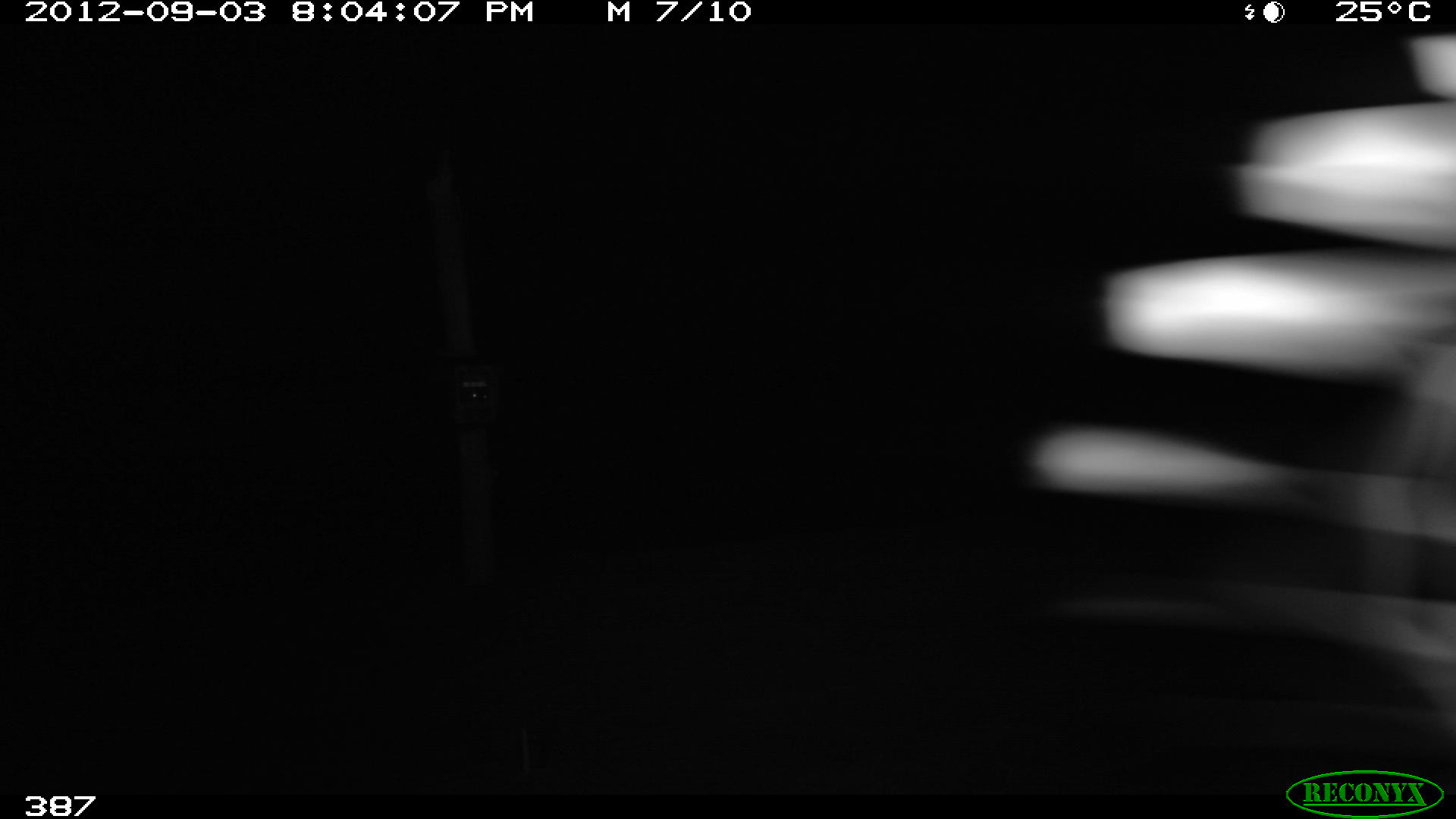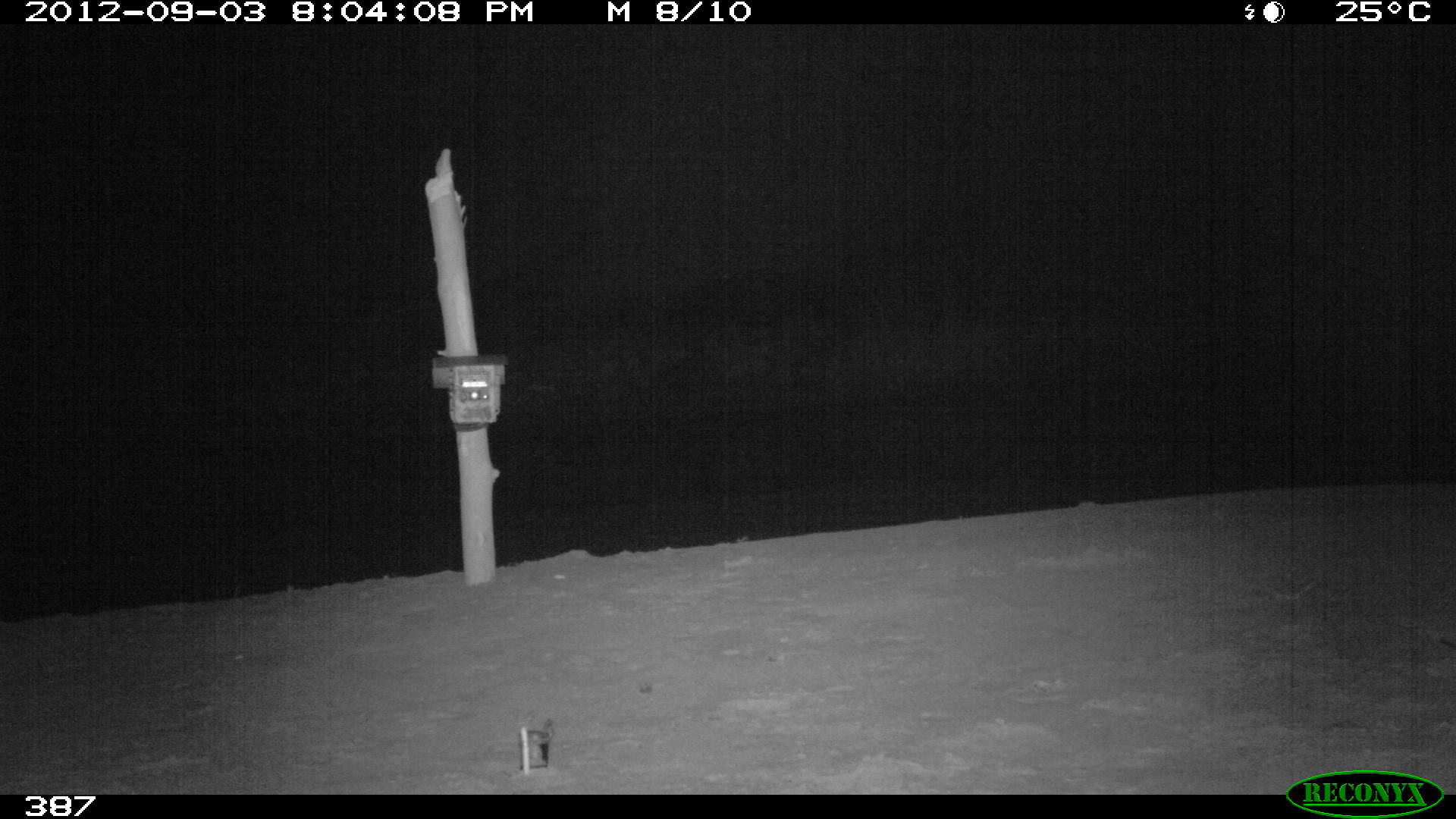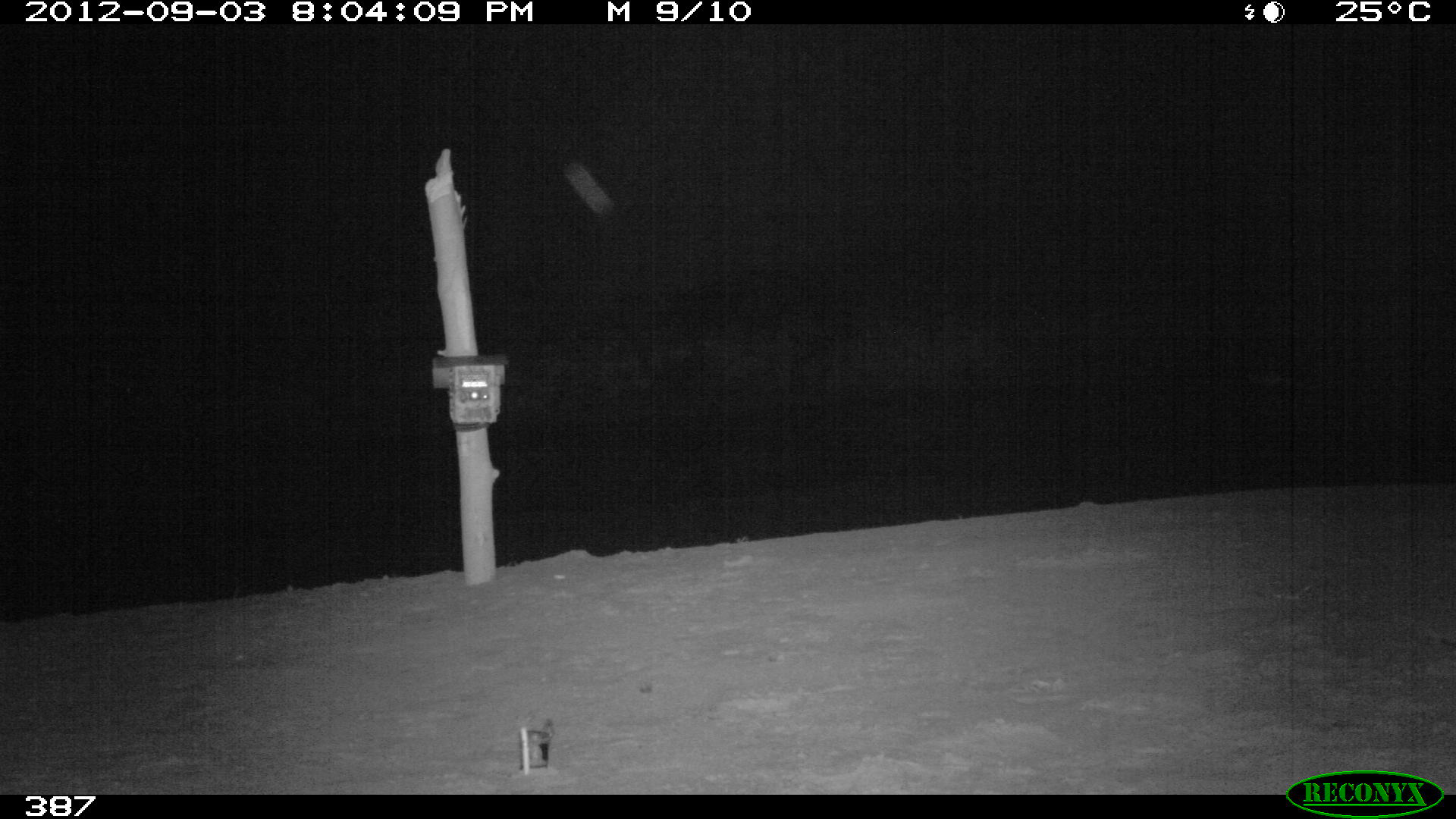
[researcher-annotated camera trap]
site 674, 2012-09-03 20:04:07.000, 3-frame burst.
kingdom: Animalia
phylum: Chordata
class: Mammalia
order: Perissodactyla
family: Tapiridae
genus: Tapirus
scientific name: Tapirus terrestris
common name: south american tapir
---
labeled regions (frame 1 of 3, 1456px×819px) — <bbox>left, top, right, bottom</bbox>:
tapirus terrestris: <bbox>1015, 29, 1456, 767</bbox>